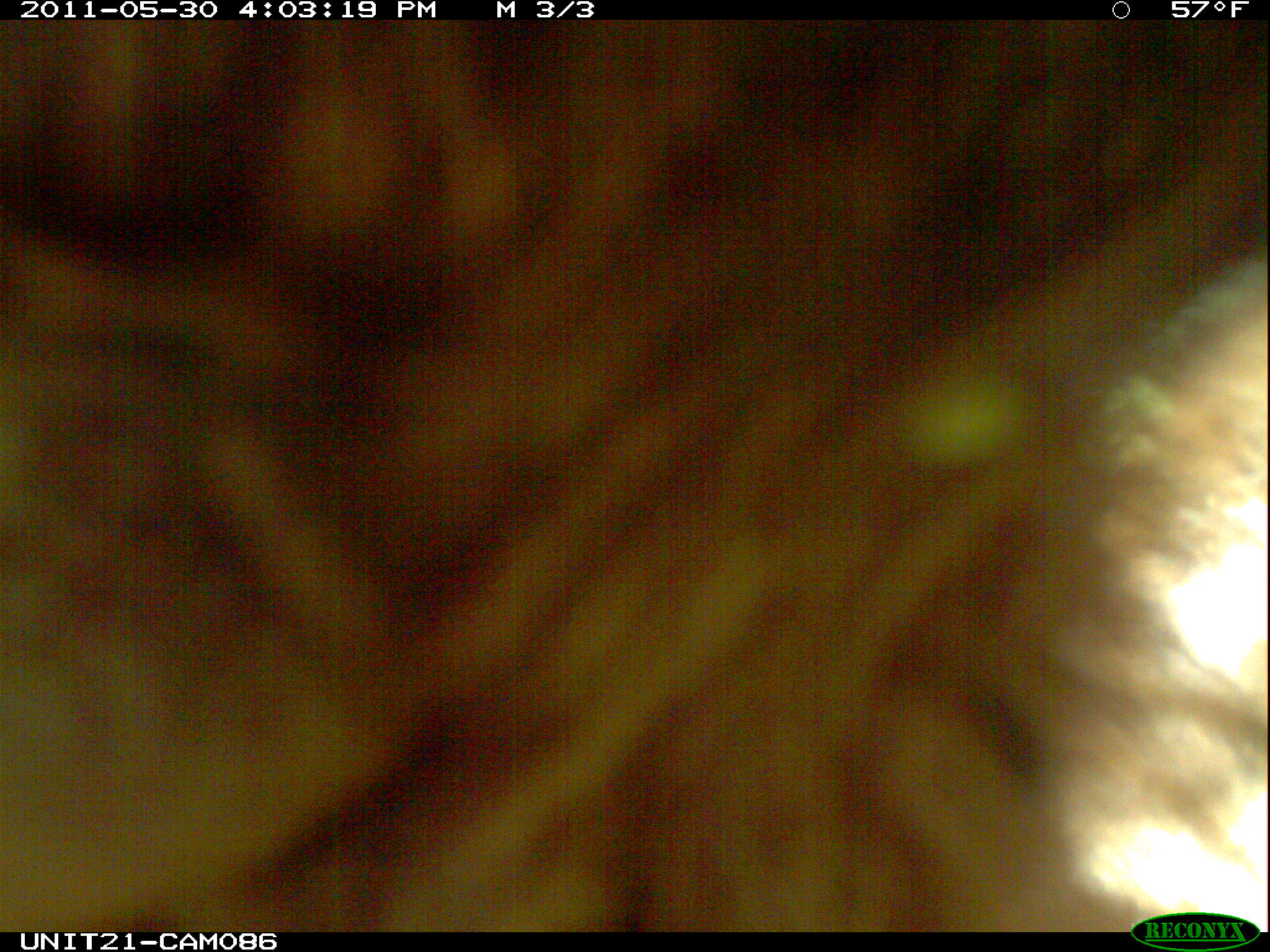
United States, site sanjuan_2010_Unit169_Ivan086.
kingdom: Animalia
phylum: Chordata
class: Mammalia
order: Carnivora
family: Ursidae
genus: Ursus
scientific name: Ursus americanus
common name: american black bear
Ursus americanus (american black bear).